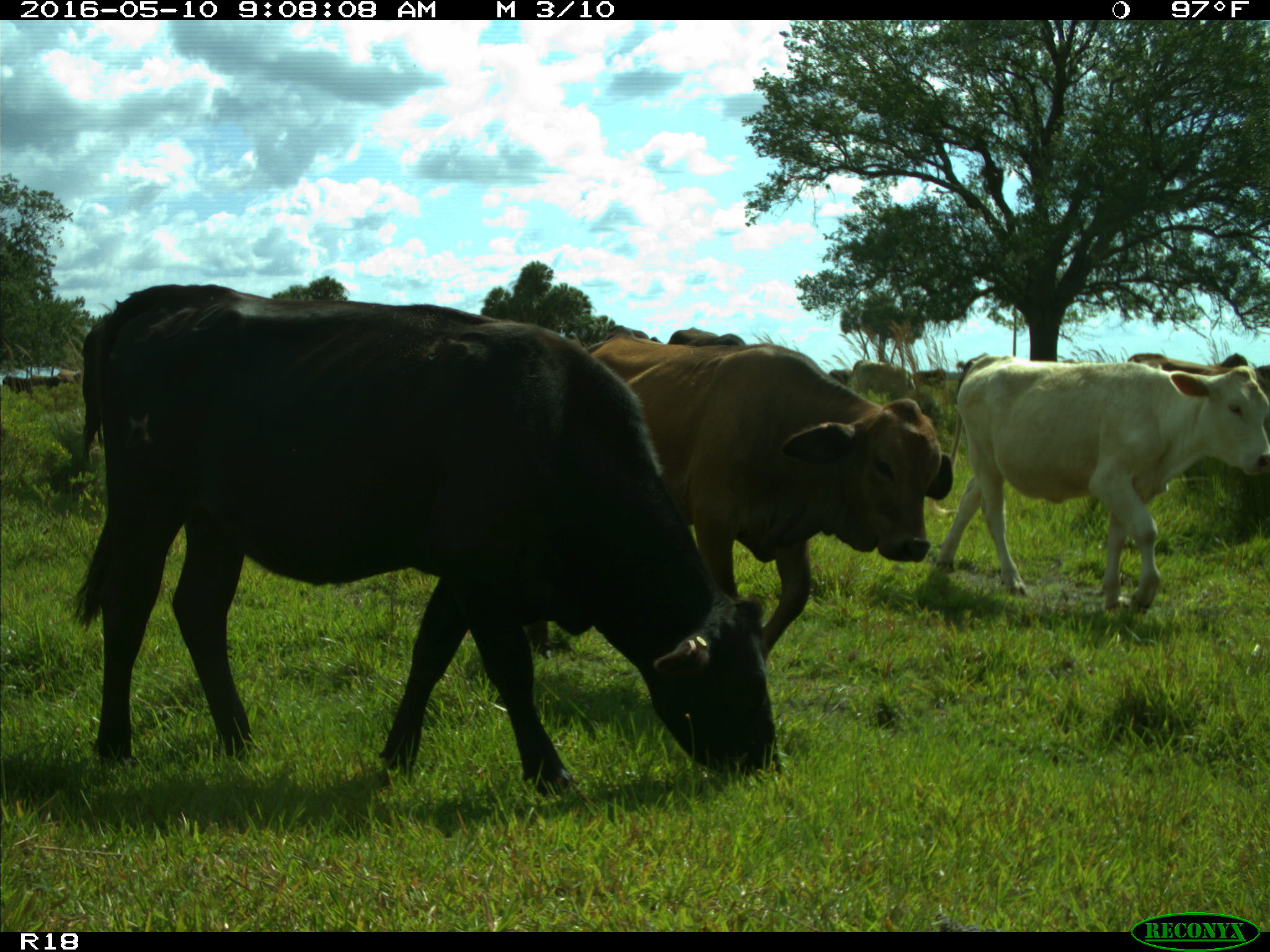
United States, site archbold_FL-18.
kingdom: Animalia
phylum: Chordata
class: Mammalia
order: Artiodactyla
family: Bovidae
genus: Bos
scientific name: Bos taurus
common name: domestic cow